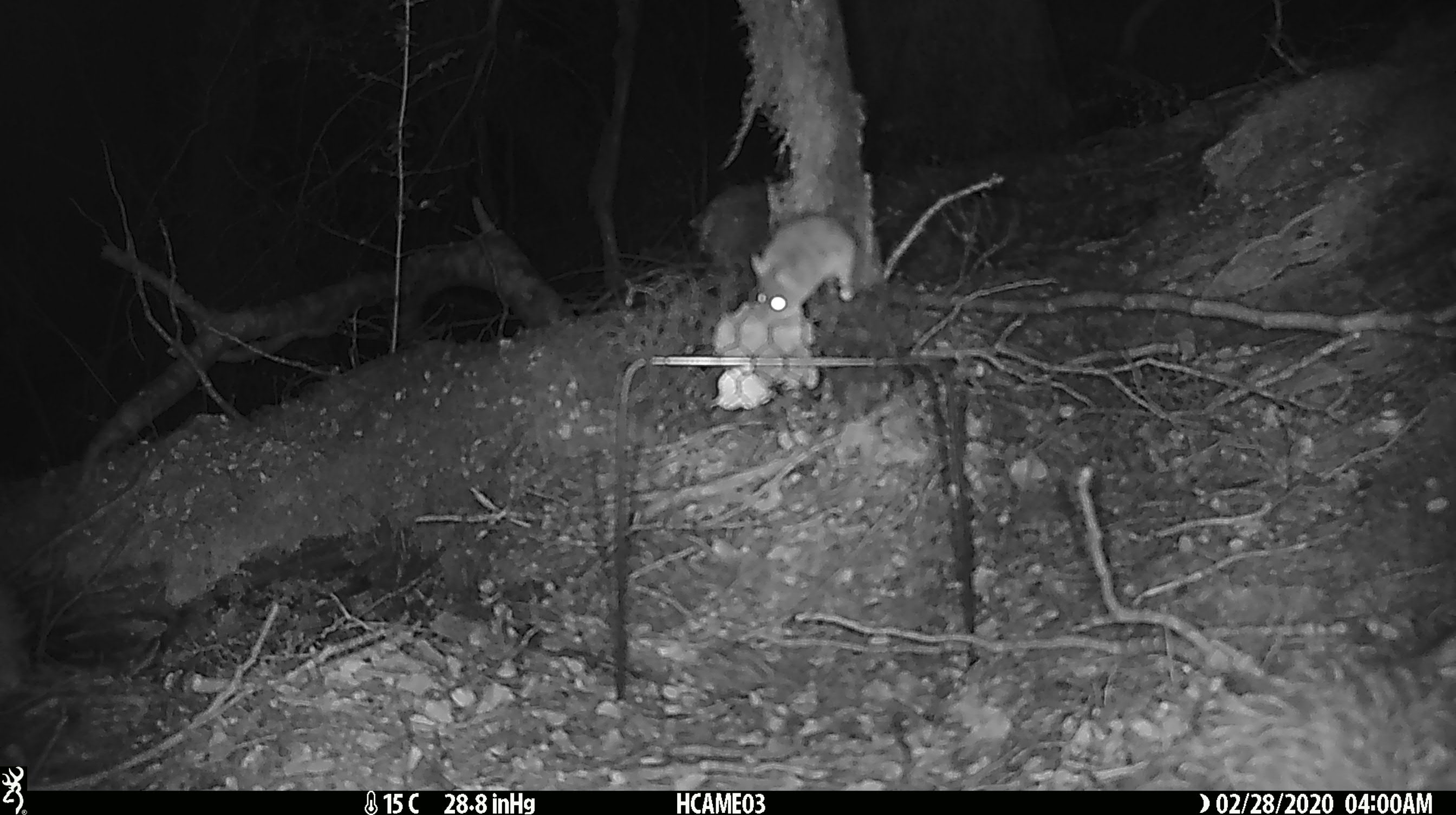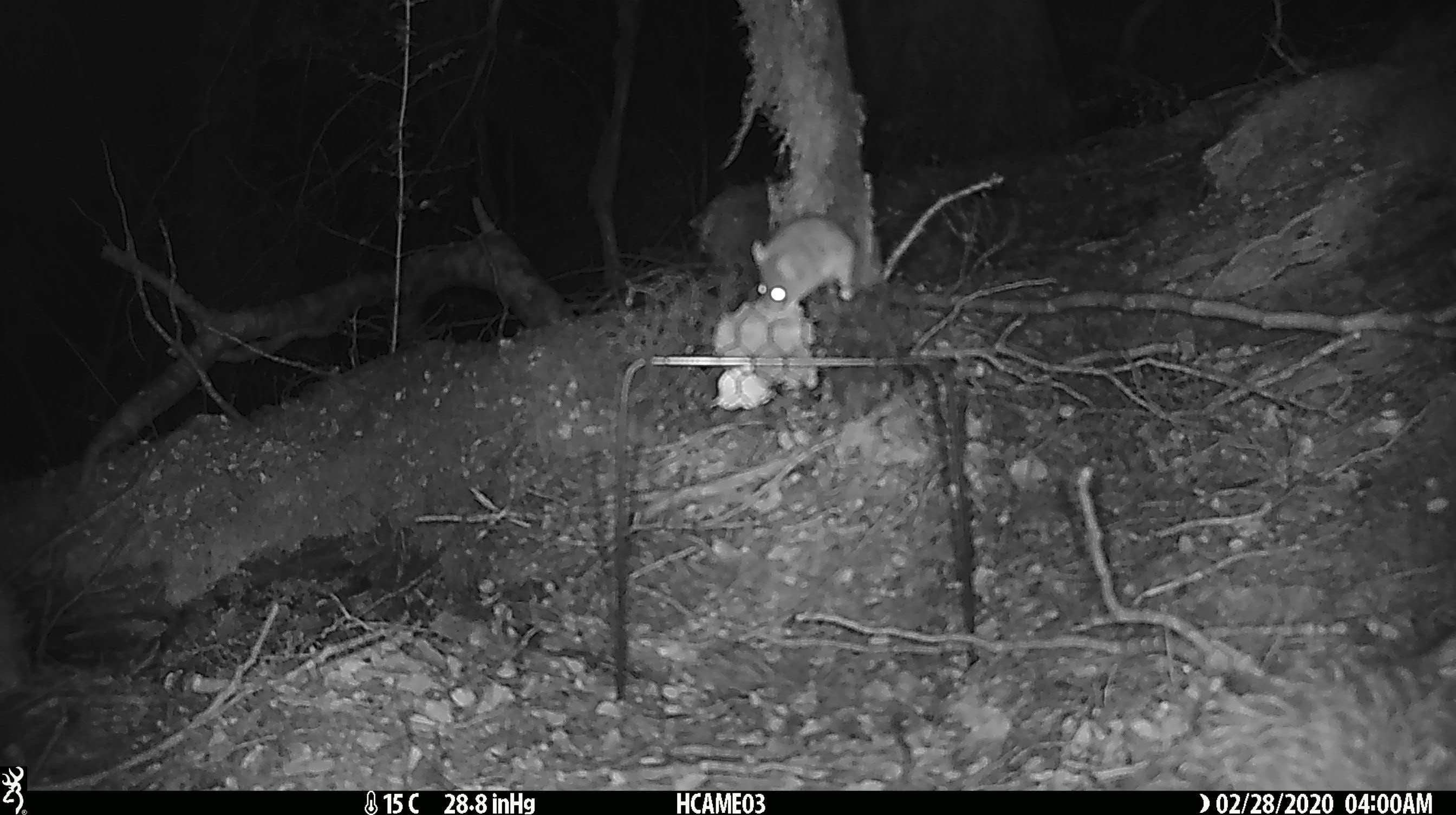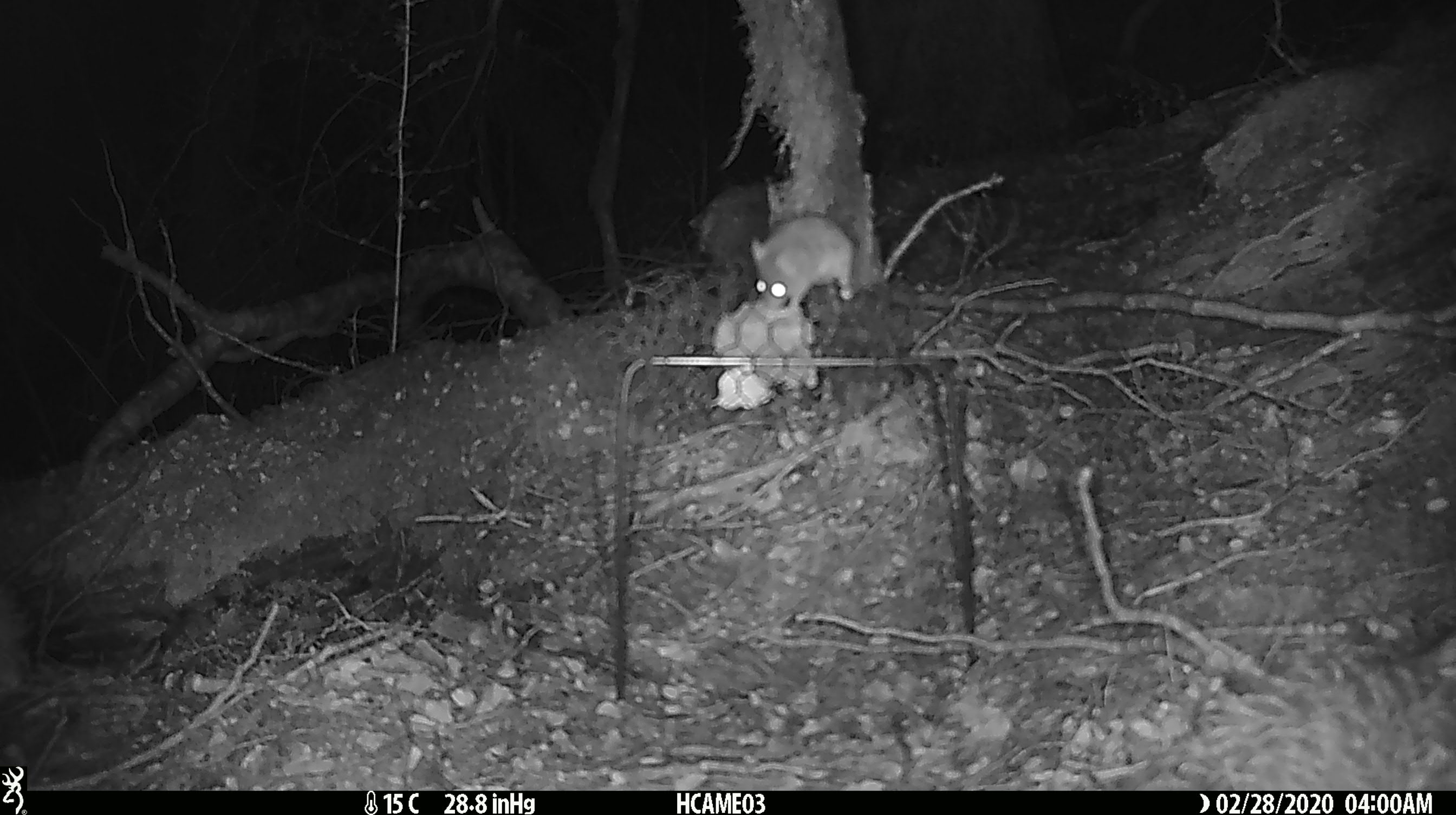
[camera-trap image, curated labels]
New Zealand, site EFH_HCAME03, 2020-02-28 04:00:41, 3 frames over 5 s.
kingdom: Animalia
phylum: Chordata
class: Mammalia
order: Rodentia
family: Muridae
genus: Mus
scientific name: Mus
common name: mouse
Mouse (Mus).